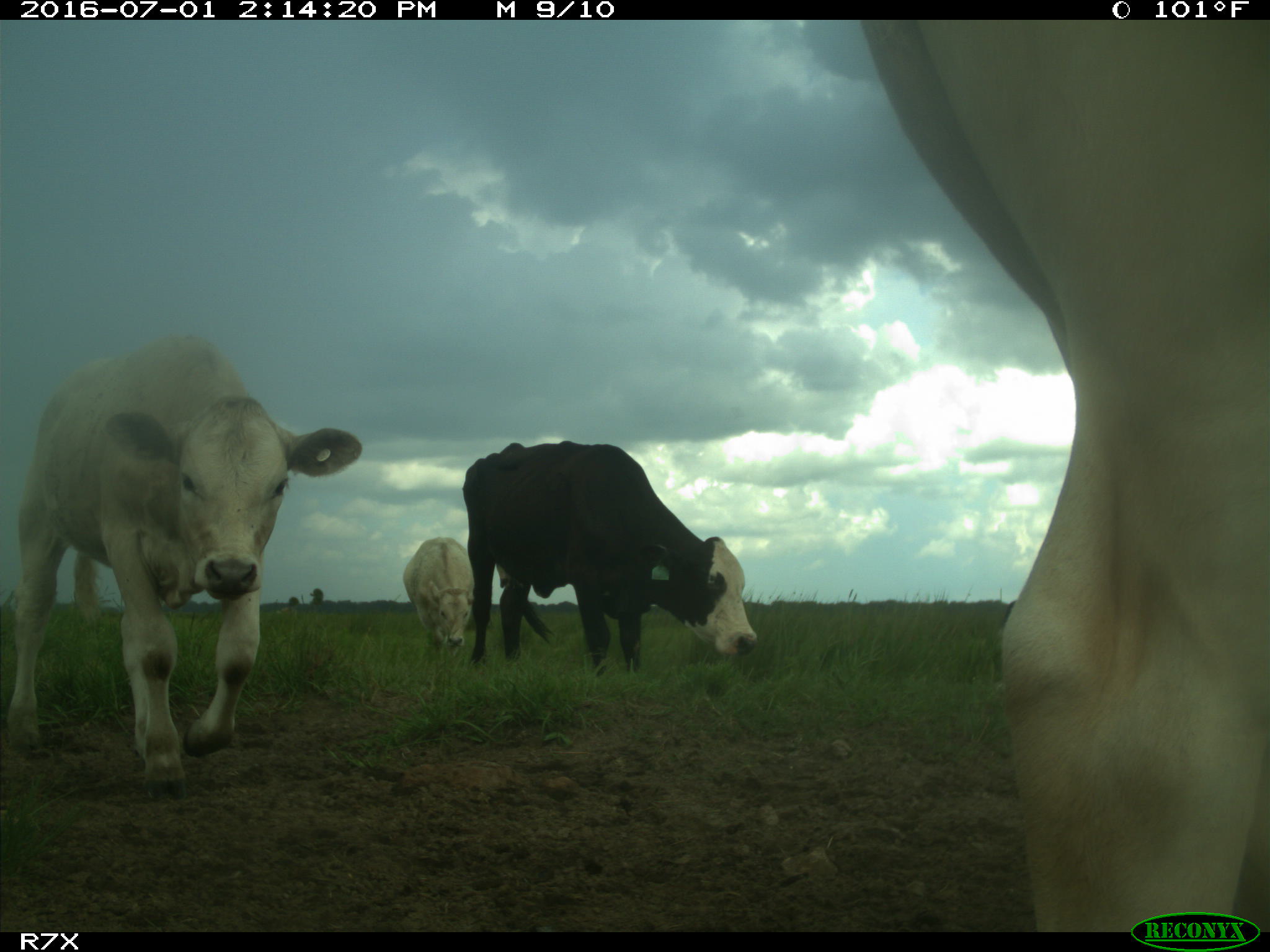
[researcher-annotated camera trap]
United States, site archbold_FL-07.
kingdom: Animalia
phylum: Chordata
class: Mammalia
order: Artiodactyla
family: Bovidae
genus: Bos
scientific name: Bos taurus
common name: domestic cow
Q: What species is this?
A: Bos taurus (domestic cow).